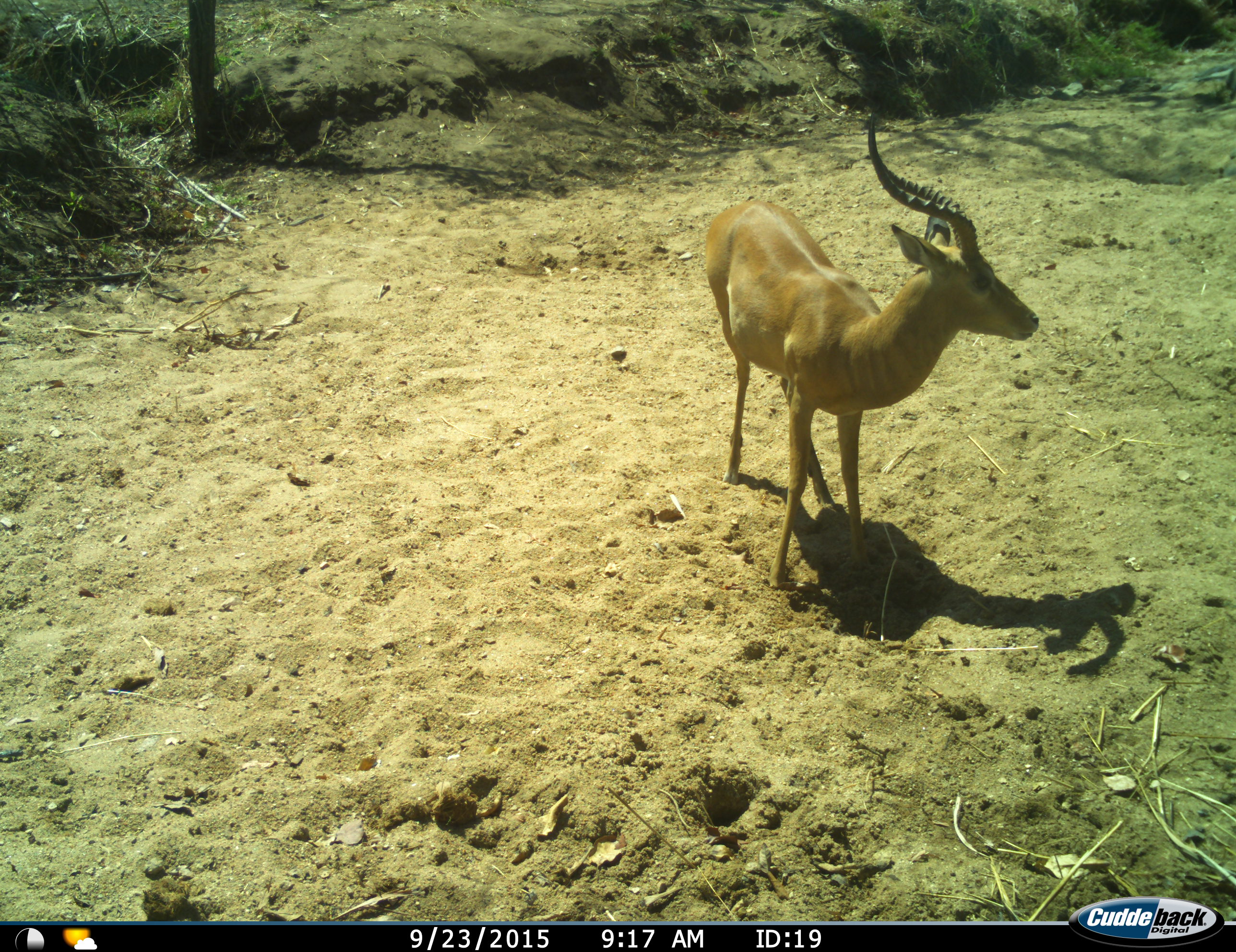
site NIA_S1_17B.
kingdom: Animalia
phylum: Chordata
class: Mammalia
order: Artiodactyla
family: Bovidae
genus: Aepyceros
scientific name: Aepyceros melampus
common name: impala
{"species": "impala (Aepyceros melampus)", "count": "1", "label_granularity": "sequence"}